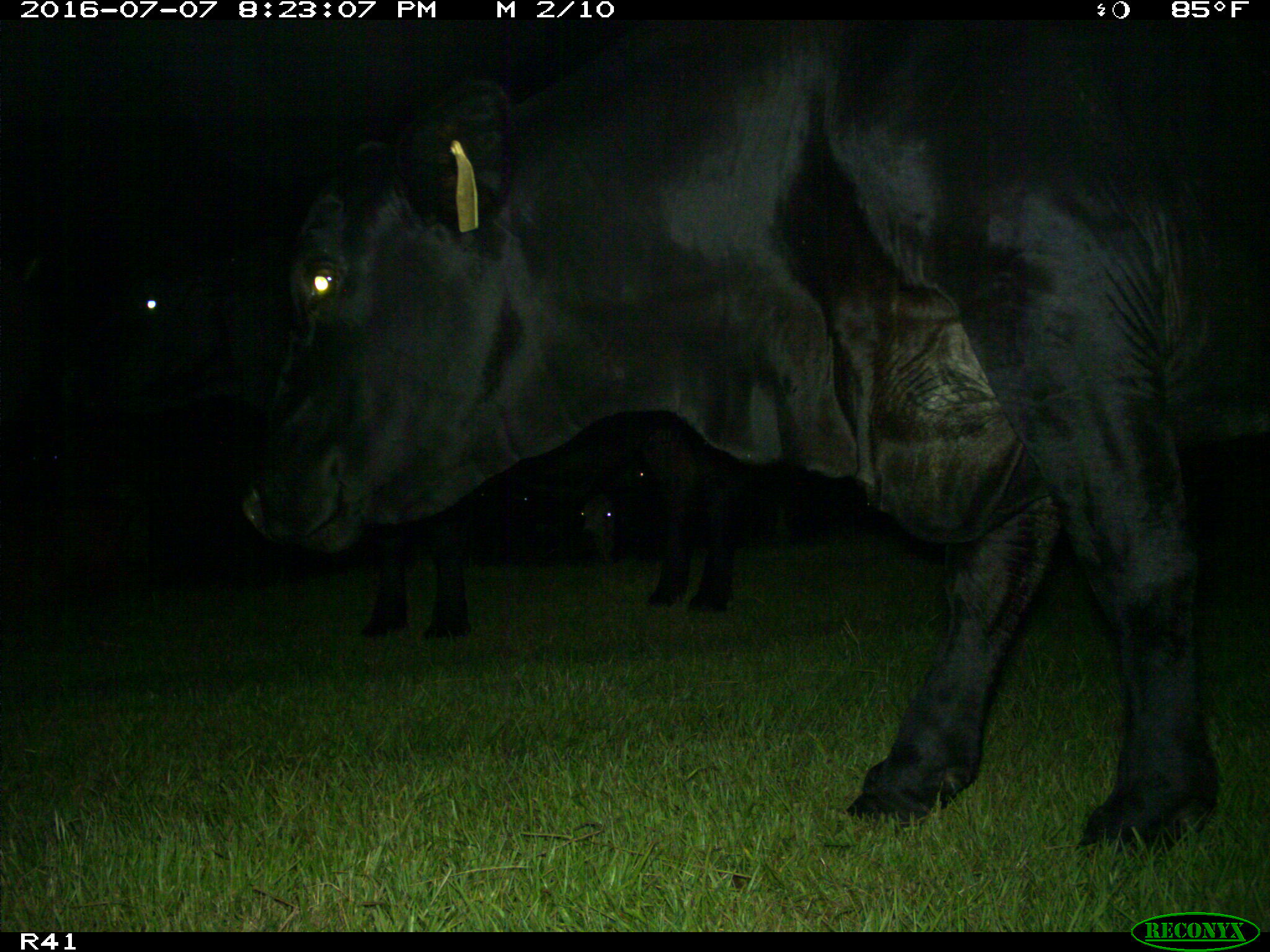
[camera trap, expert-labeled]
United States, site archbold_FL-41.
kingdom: Animalia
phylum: Chordata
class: Mammalia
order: Artiodactyla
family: Bovidae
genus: Bos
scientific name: Bos taurus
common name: domestic cow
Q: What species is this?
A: Bos taurus (domestic cow).